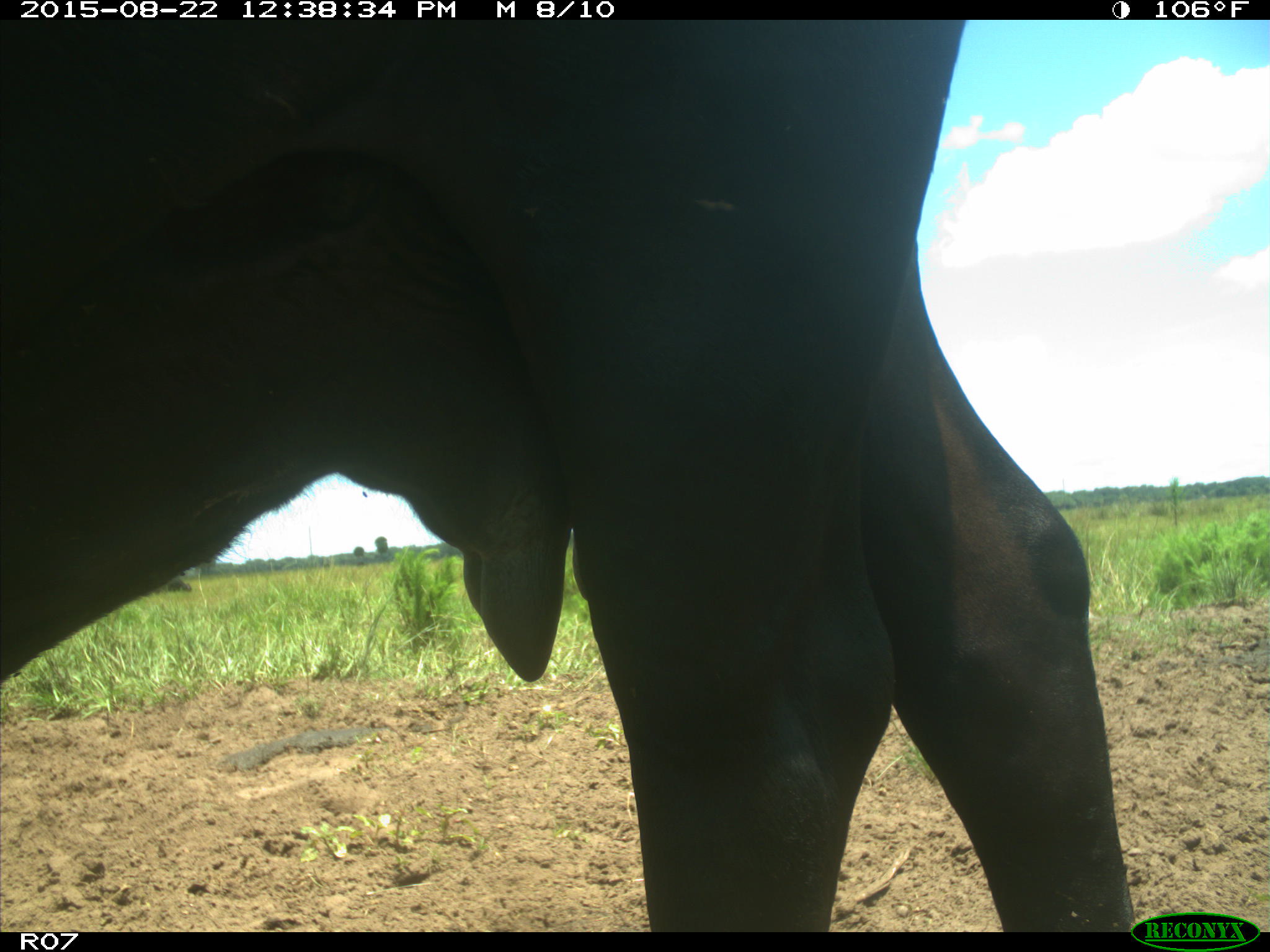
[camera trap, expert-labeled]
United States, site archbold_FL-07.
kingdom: Animalia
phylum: Chordata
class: Mammalia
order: Artiodactyla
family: Bovidae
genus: Bos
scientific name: Bos taurus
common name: domestic cow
Bos taurus (domestic cow).